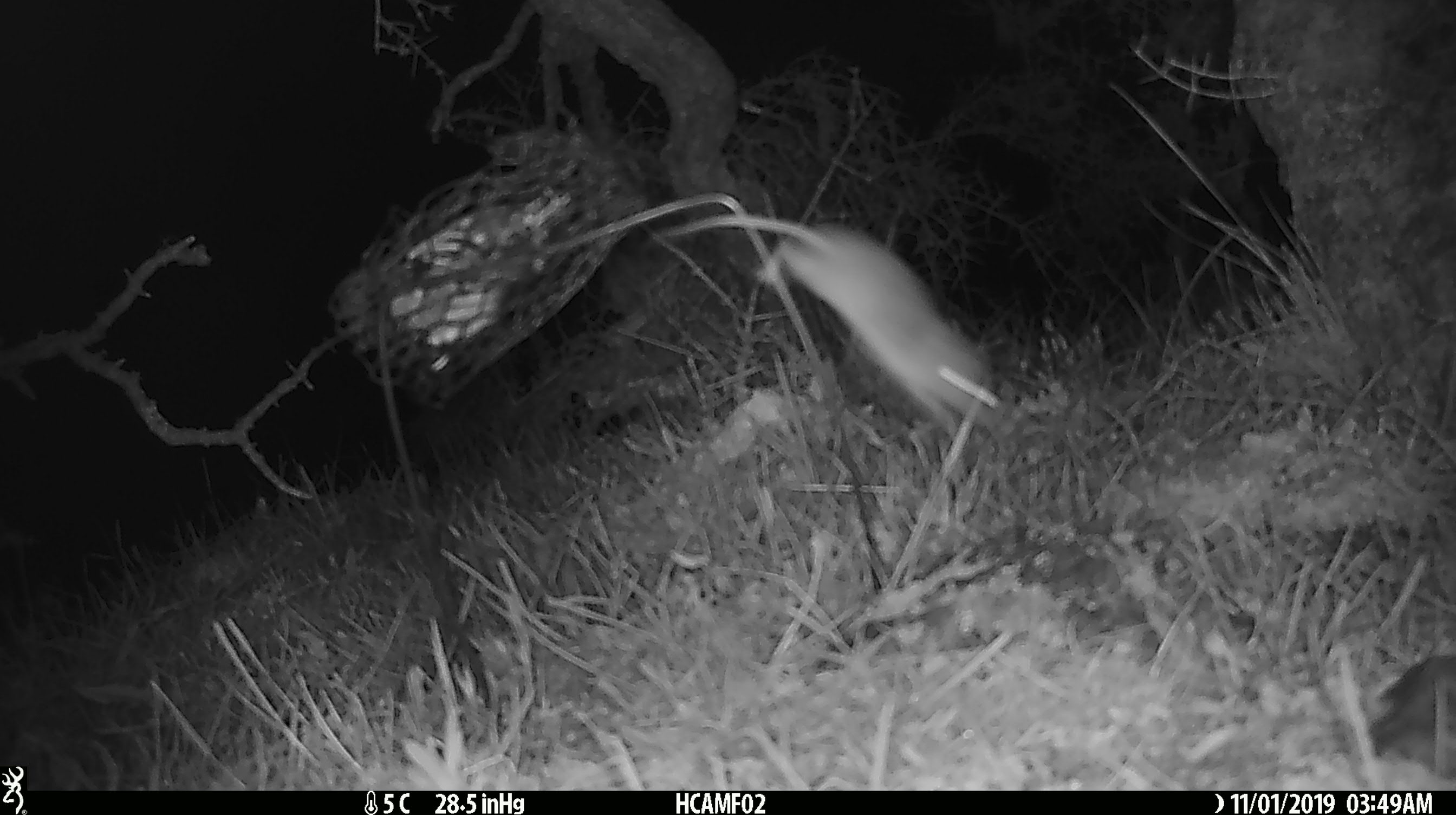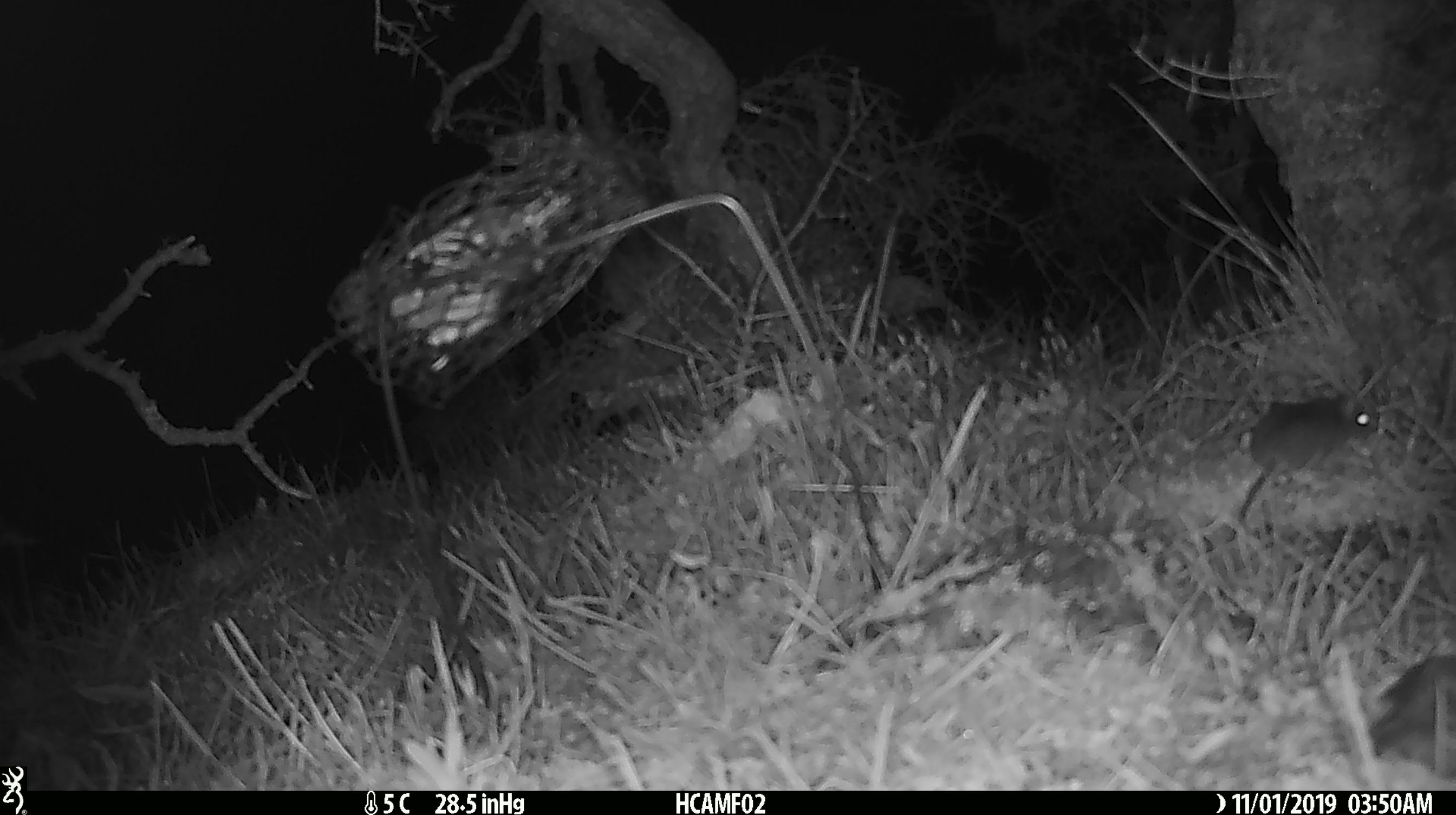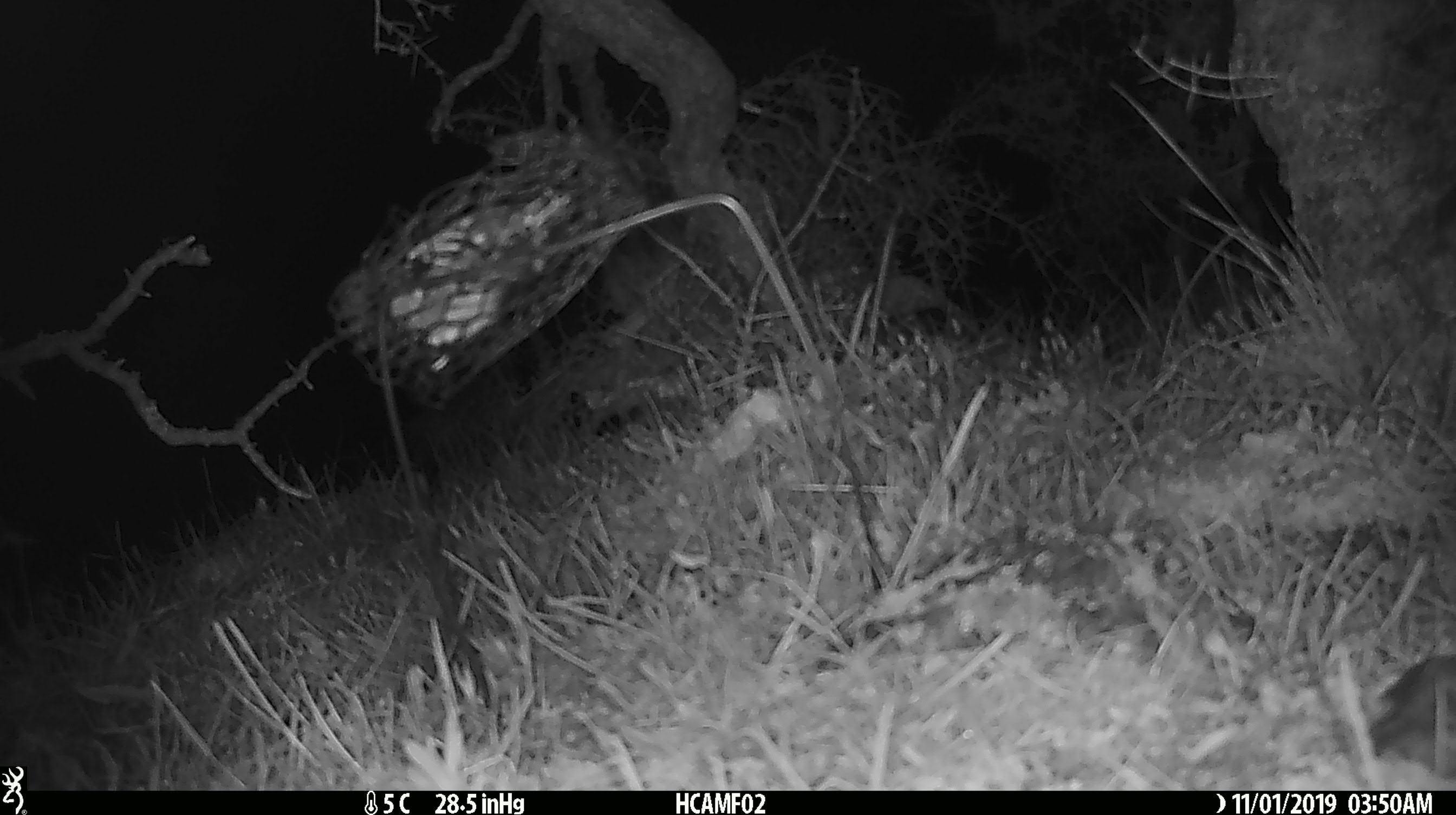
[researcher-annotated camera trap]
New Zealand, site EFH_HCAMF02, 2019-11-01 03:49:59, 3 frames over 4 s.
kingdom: Animalia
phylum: Chordata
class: Mammalia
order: Rodentia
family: Muridae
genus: Mus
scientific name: Mus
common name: mouse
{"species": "mouse (Mus)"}